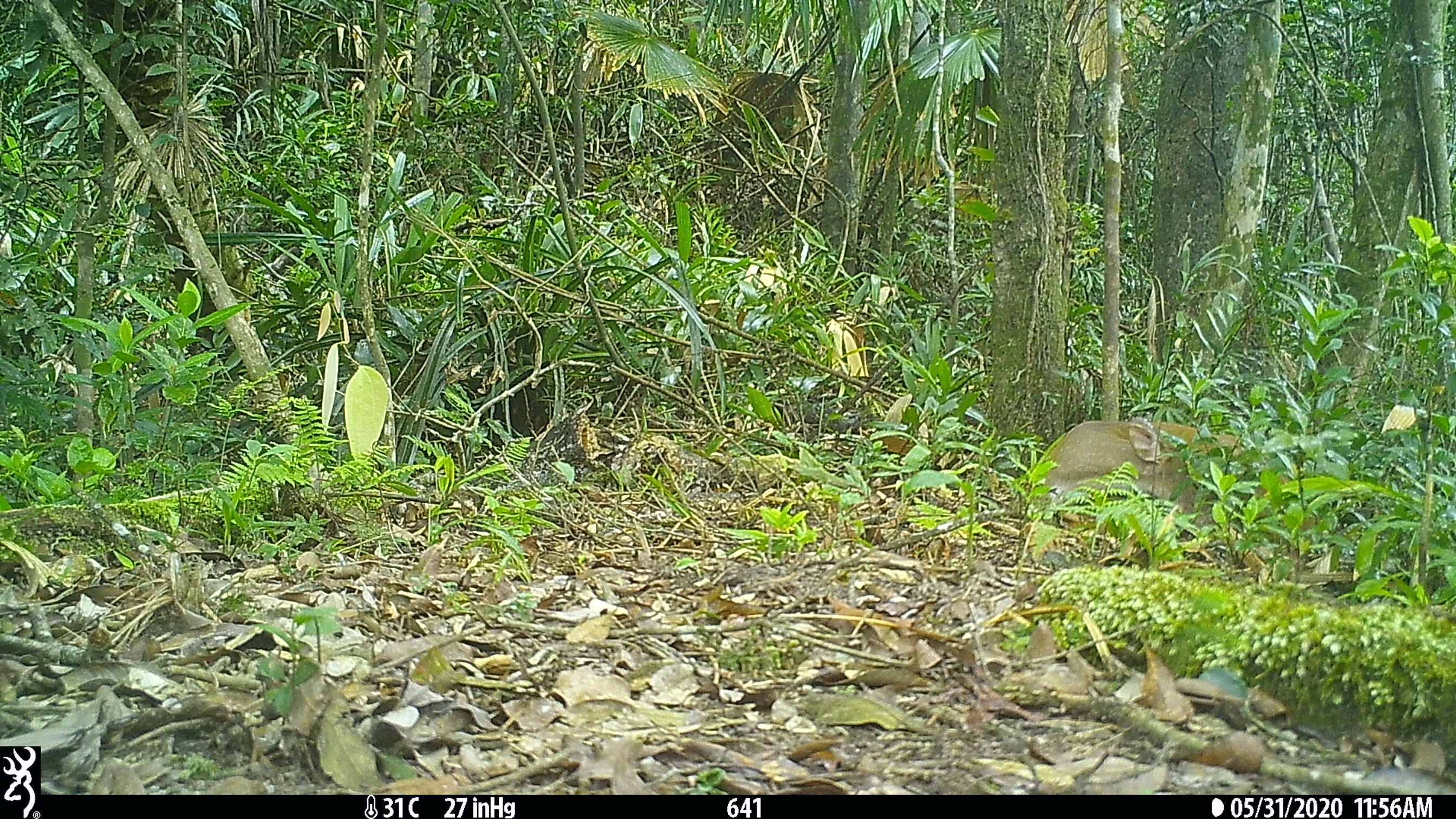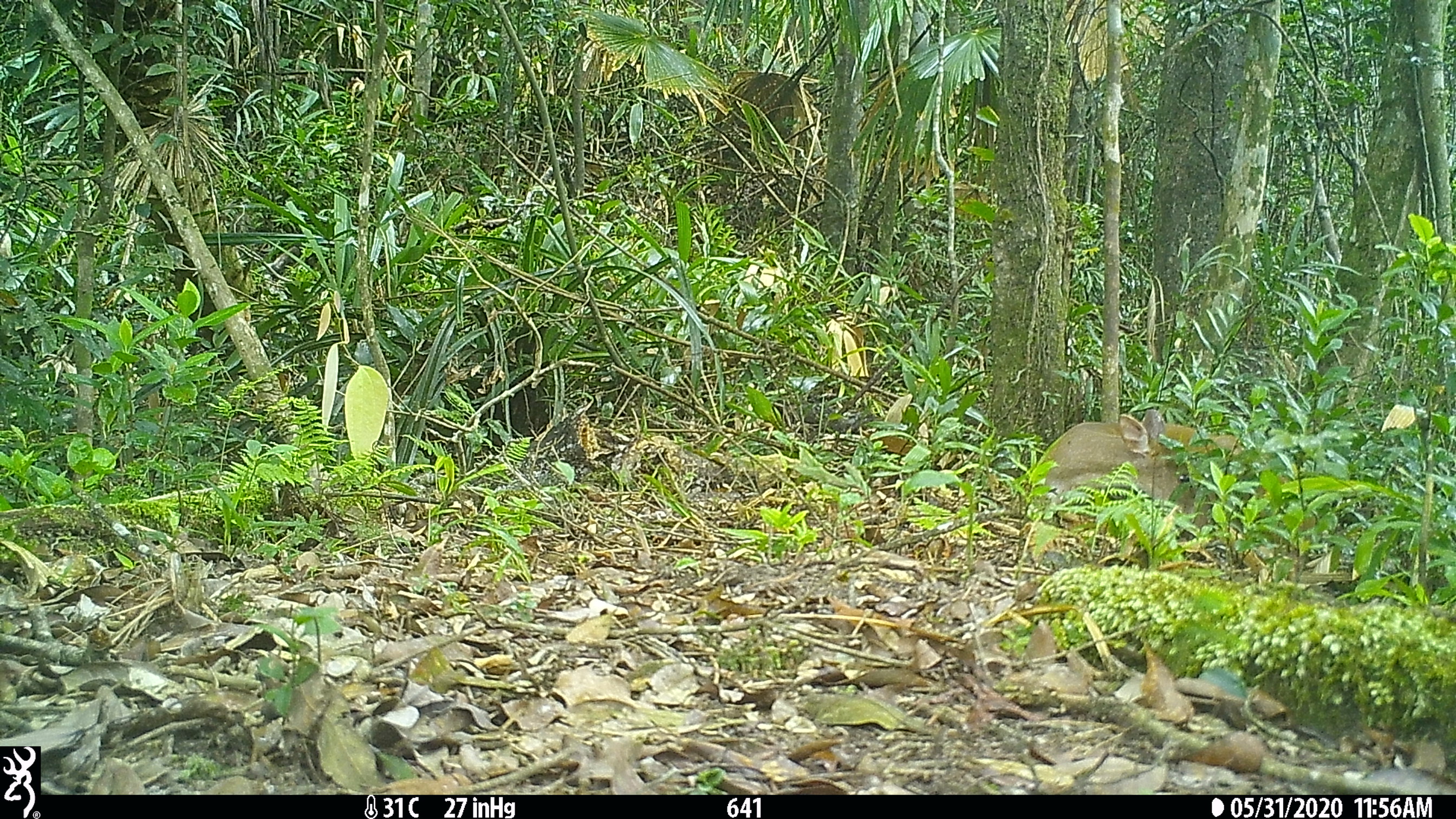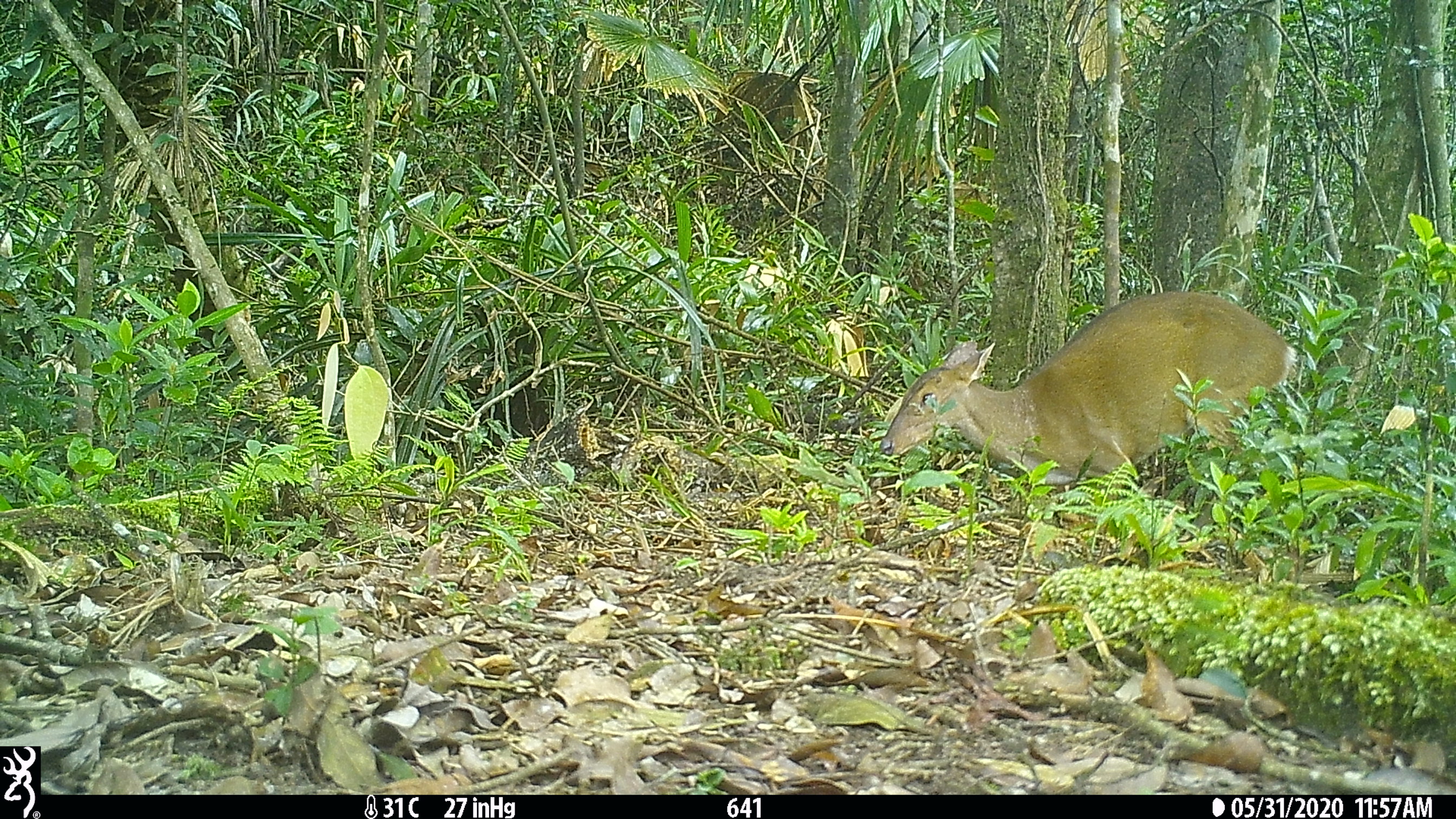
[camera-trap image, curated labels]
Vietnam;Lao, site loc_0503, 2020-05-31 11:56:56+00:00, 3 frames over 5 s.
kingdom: Animalia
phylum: Chordata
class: Mammalia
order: Artiodactyla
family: Cervidae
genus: Muntiacus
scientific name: Muntiacus vuquangensis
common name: large-antlered muntjac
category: large antlered muntjac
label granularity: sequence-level